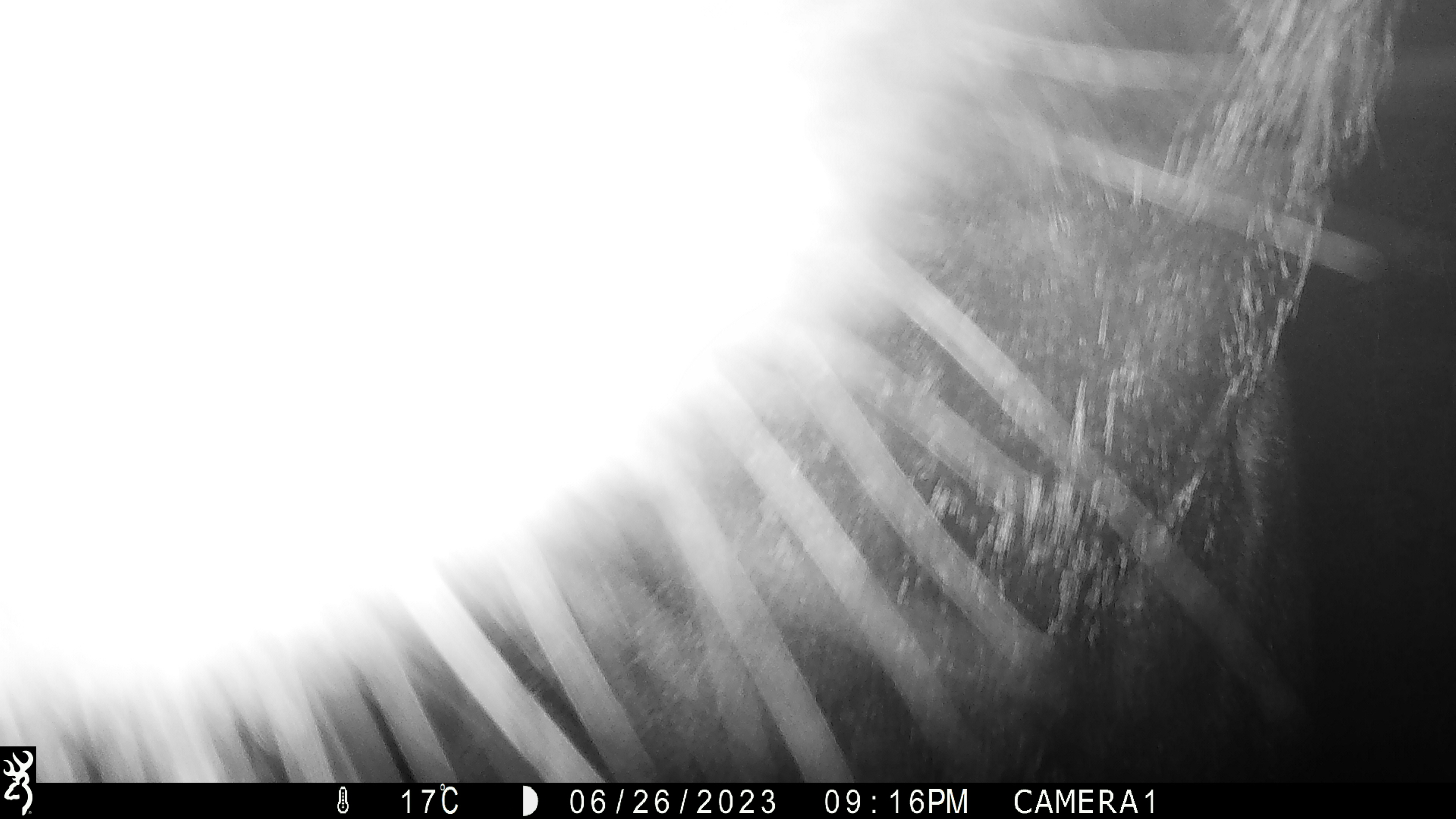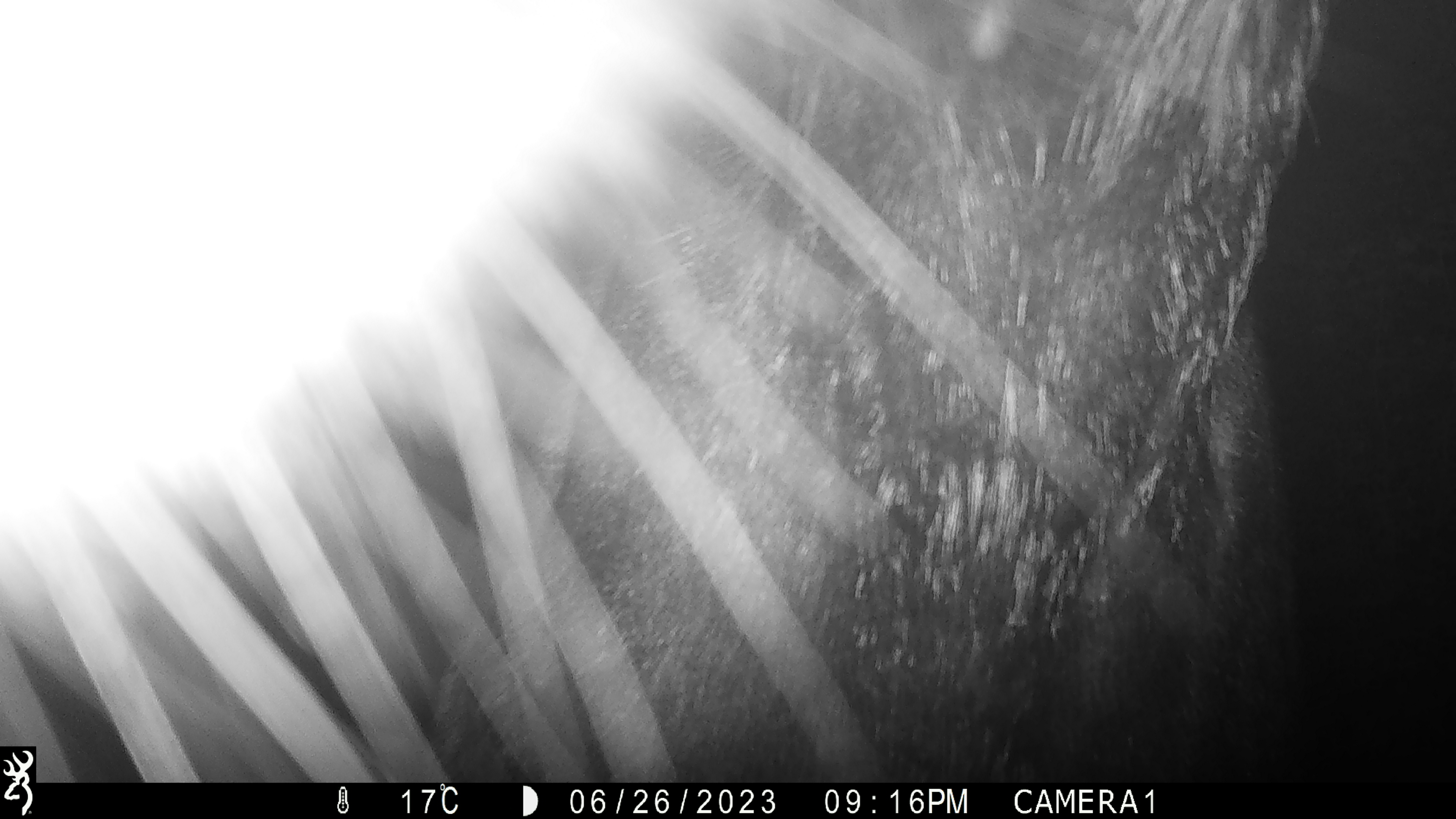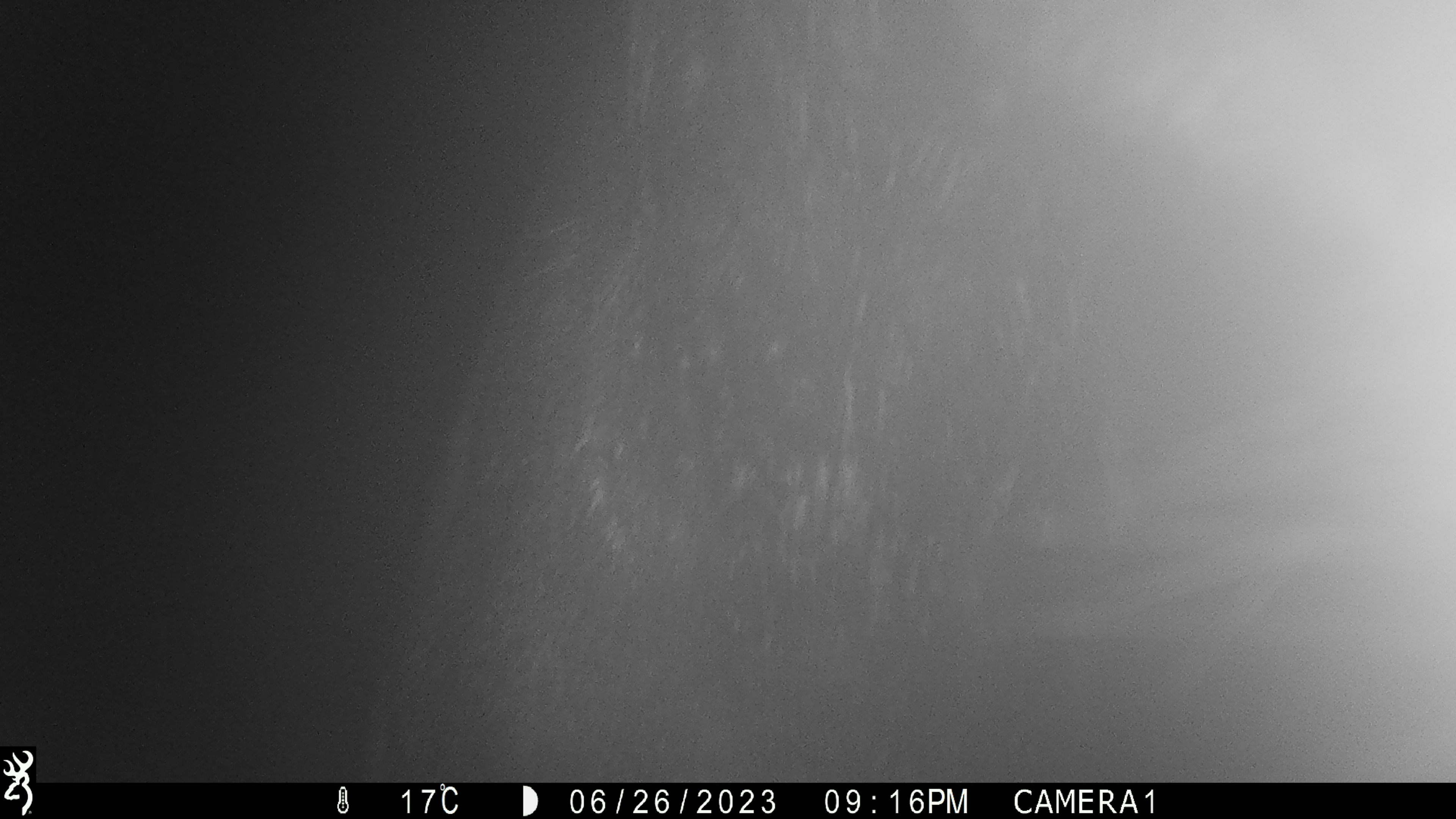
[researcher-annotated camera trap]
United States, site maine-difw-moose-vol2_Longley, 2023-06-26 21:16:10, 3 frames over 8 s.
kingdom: Animalia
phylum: Chordata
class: Mammalia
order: Artiodactyla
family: Cervidae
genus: Alces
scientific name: Alces alces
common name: moose